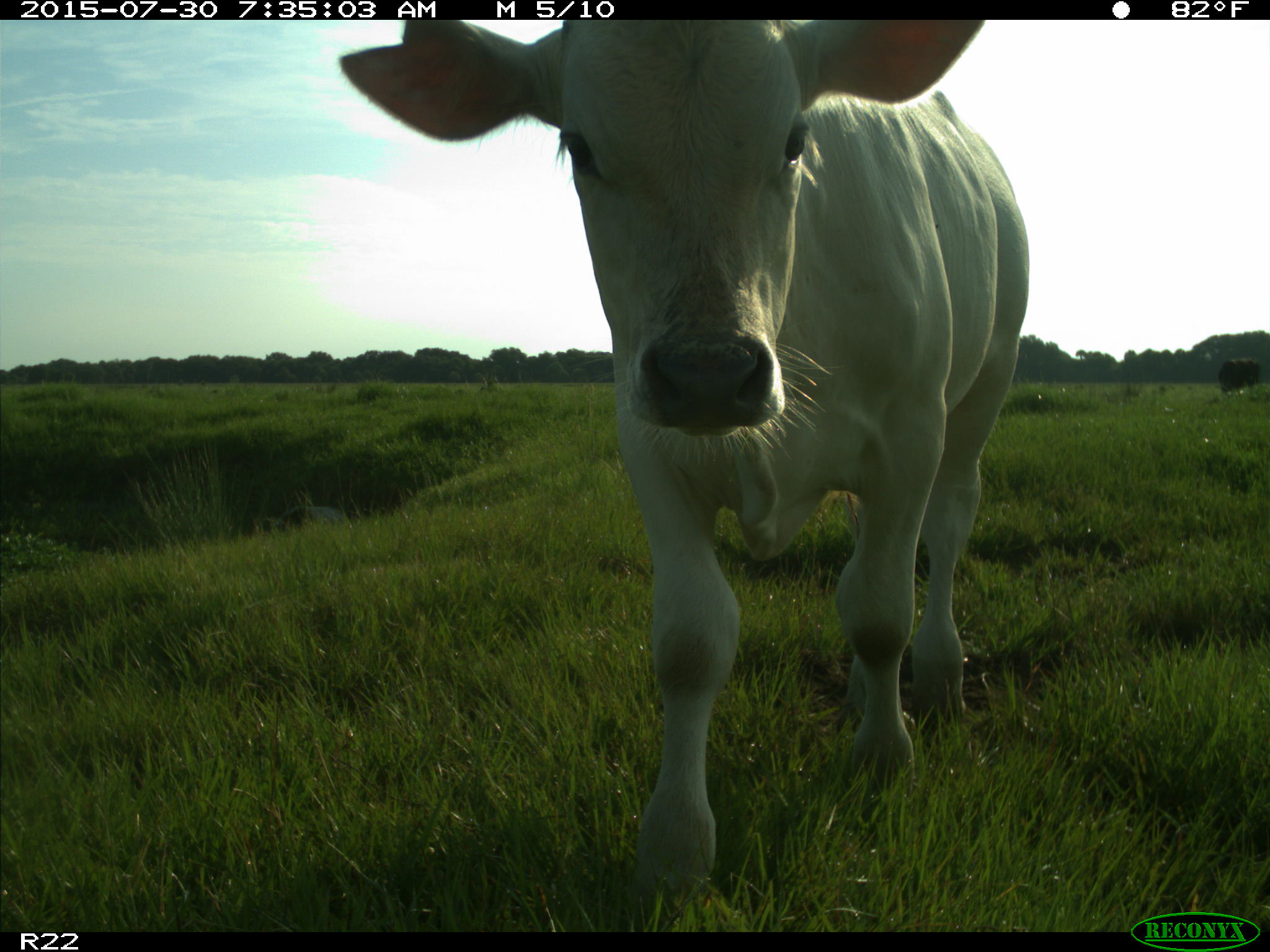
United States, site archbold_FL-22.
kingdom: Animalia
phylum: Chordata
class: Mammalia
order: Artiodactyla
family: Bovidae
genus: Bos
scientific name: Bos taurus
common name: domestic cow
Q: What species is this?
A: Bos taurus (domestic cow).